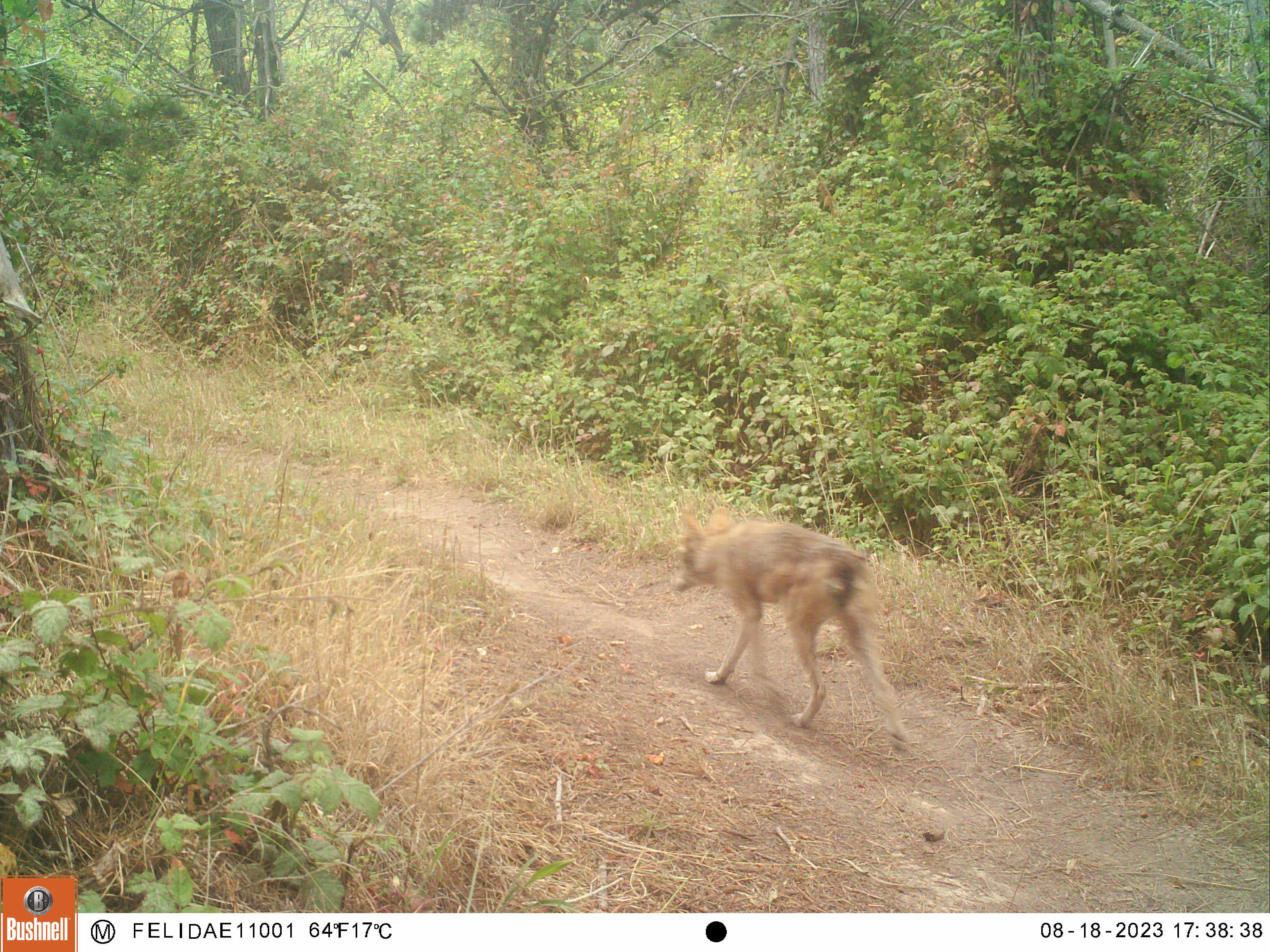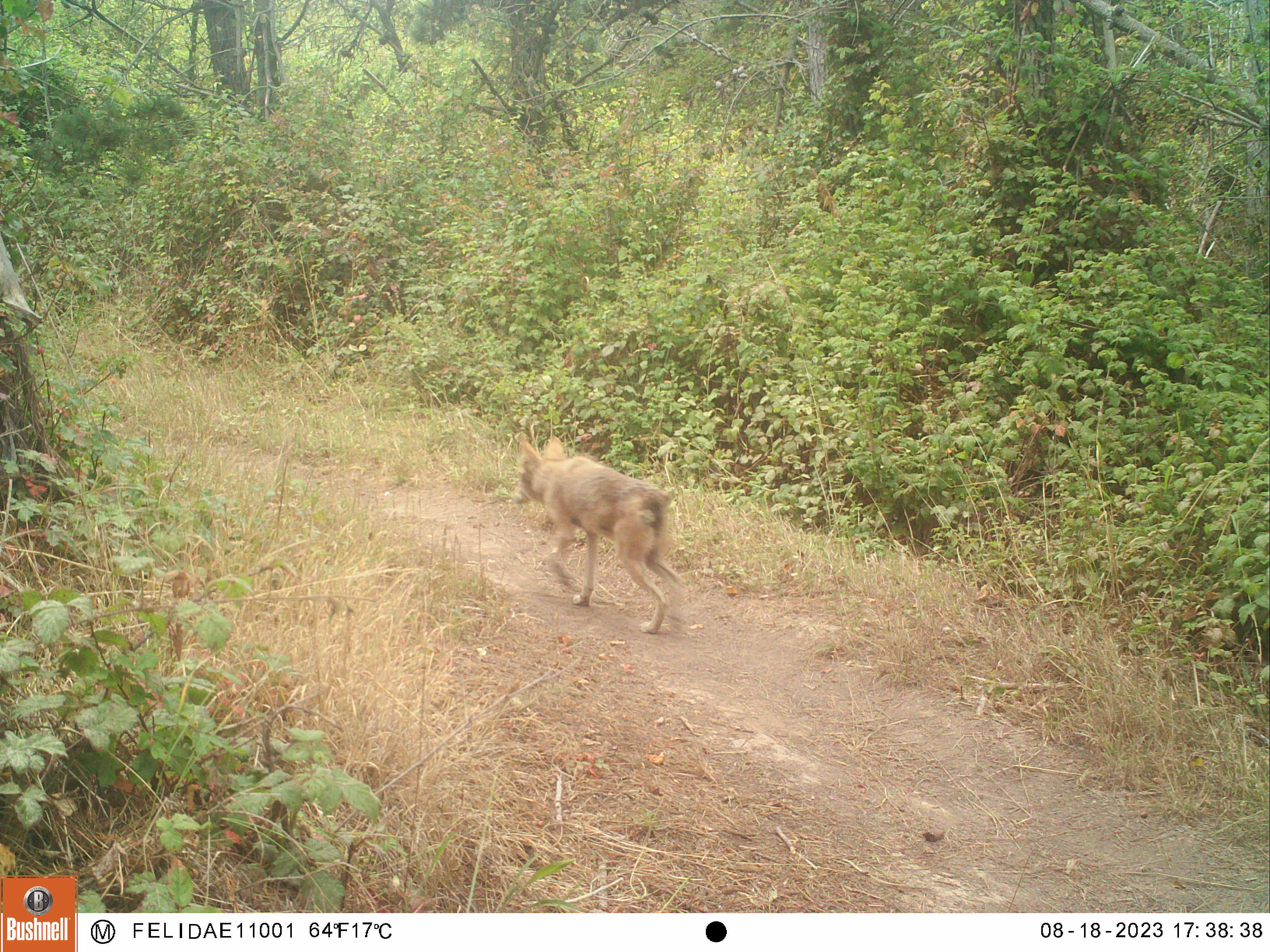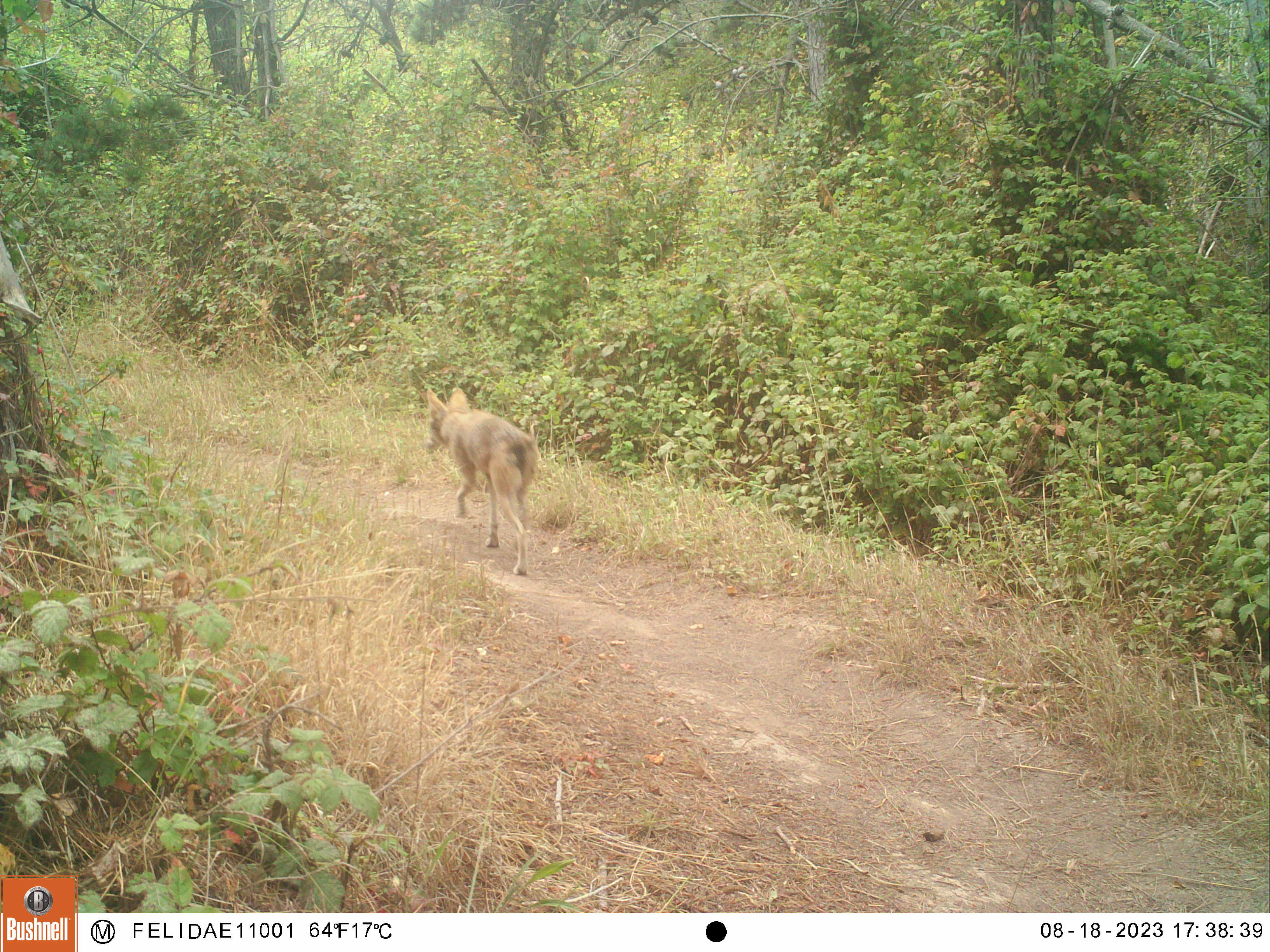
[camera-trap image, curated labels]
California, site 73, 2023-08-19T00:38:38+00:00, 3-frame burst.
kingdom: Animalia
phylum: Chordata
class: Mammalia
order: Carnivora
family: Canidae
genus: Canis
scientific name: Canis latrans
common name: coyote